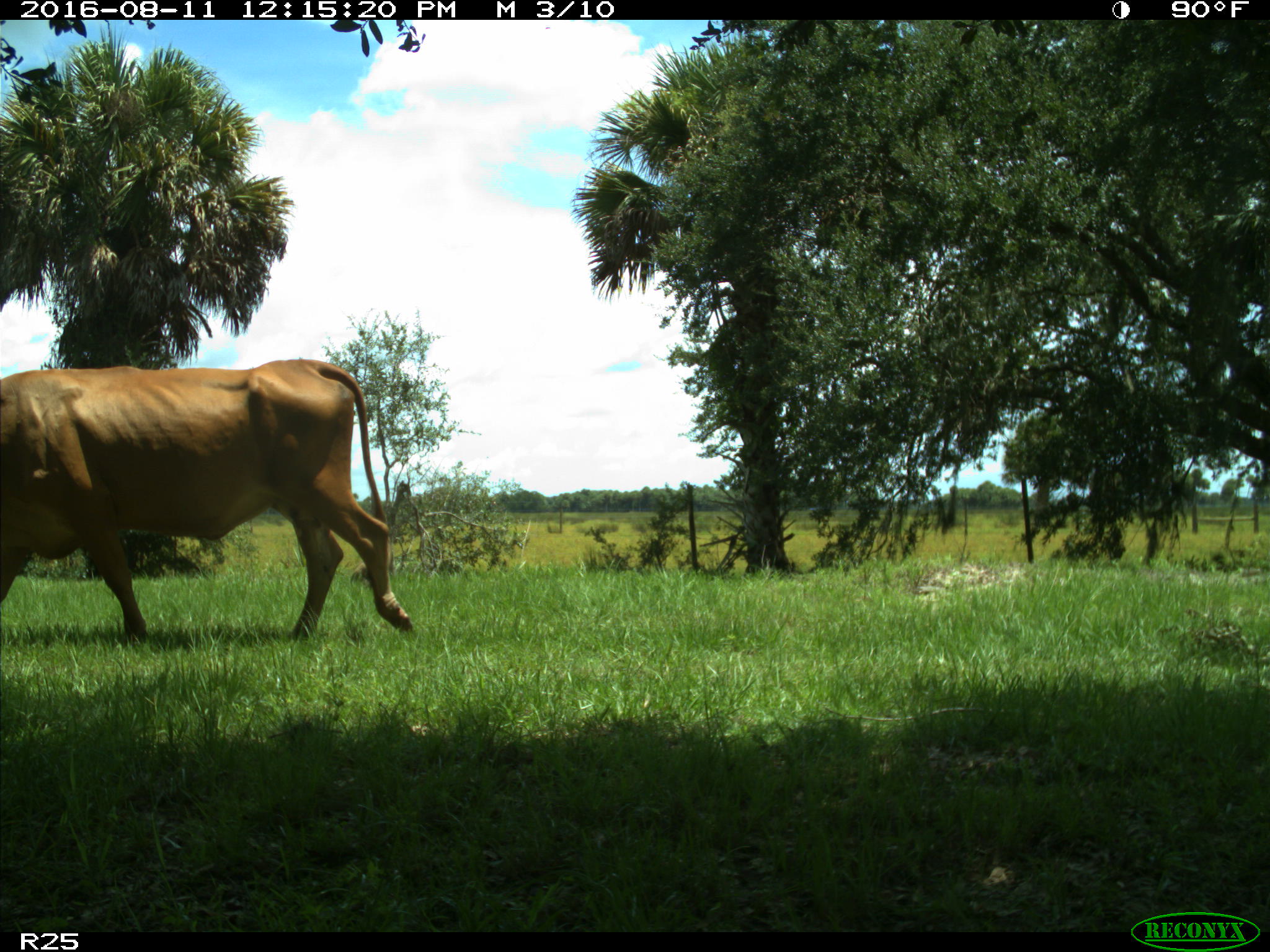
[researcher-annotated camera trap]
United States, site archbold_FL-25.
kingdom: Animalia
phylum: Chordata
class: Mammalia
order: Artiodactyla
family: Bovidae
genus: Bos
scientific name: Bos taurus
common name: domestic cow